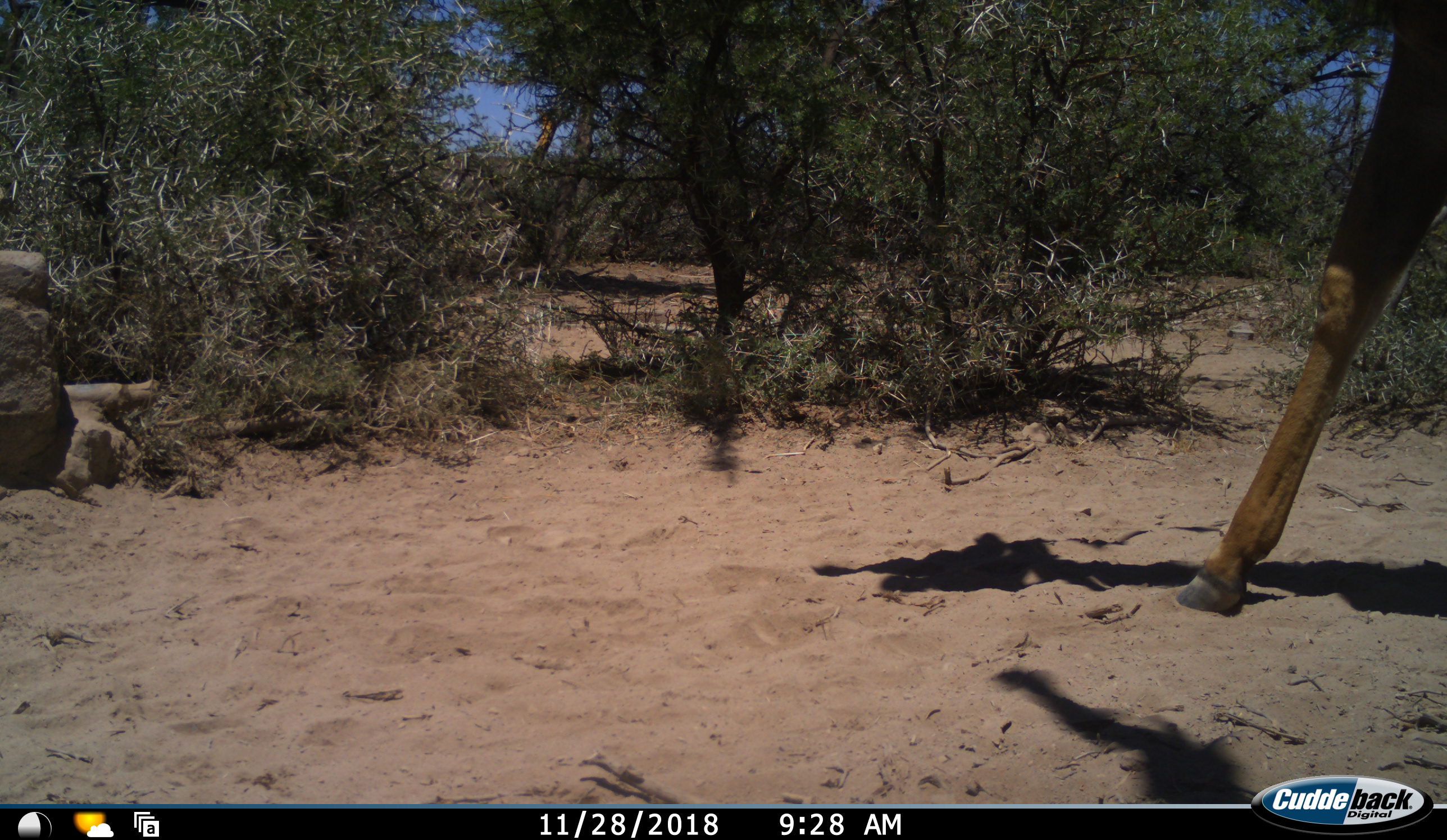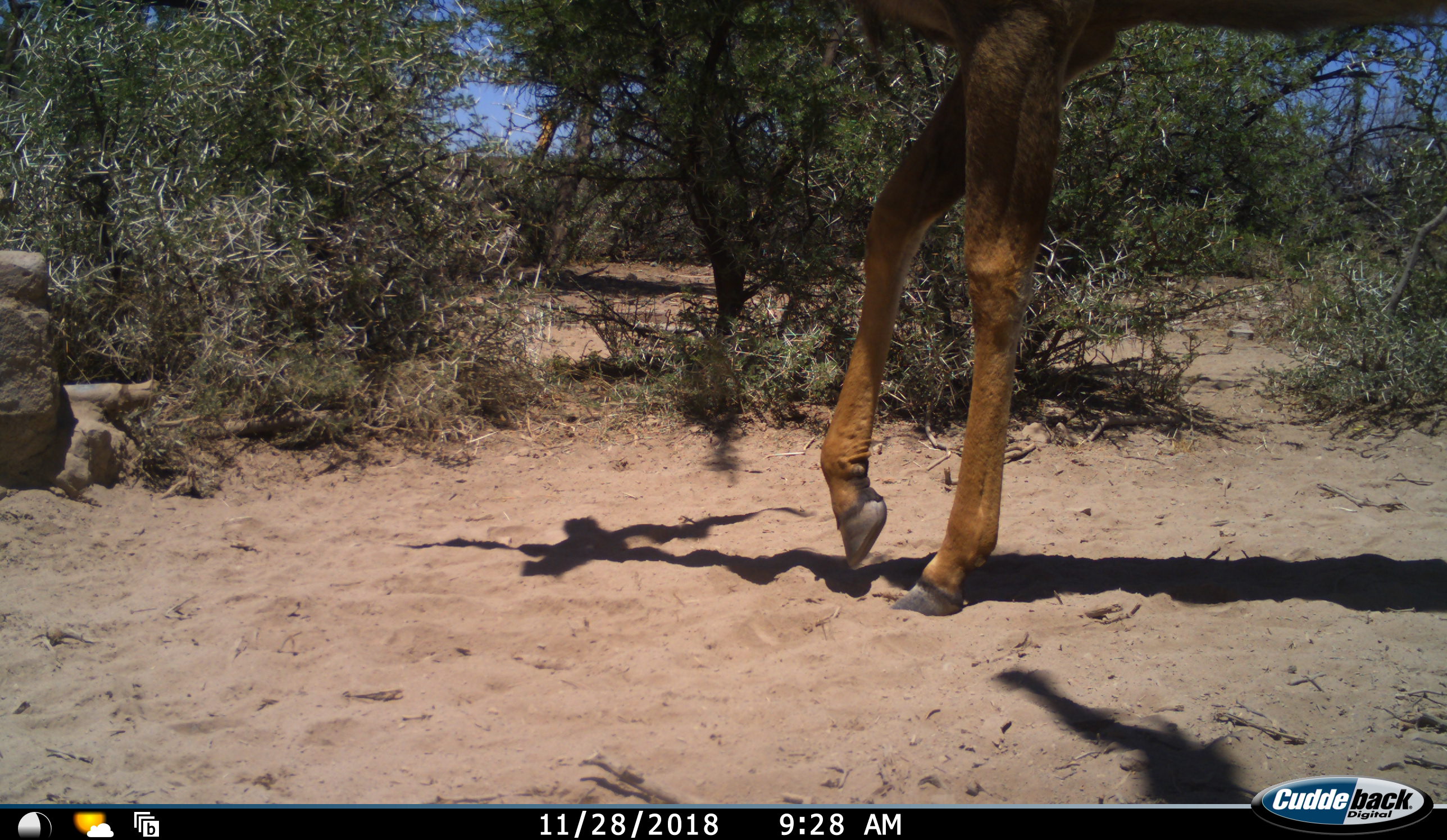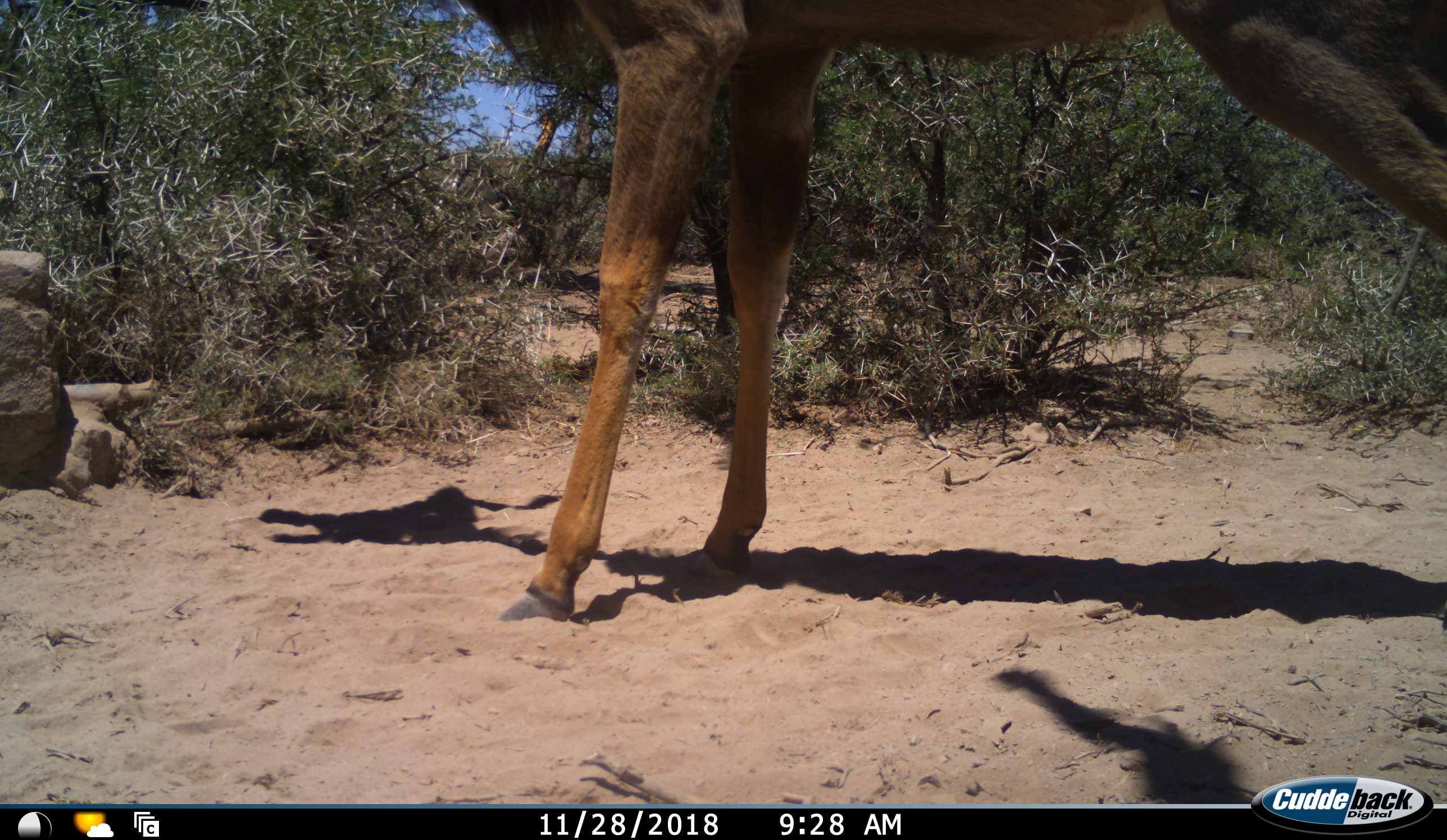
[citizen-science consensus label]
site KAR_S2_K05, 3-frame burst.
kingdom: Animalia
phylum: Chordata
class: Mammalia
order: Artiodactyla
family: Bovidae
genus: Tragelaphus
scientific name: Tragelaphus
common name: kudu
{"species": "kudu (Tragelaphus)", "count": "1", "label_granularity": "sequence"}